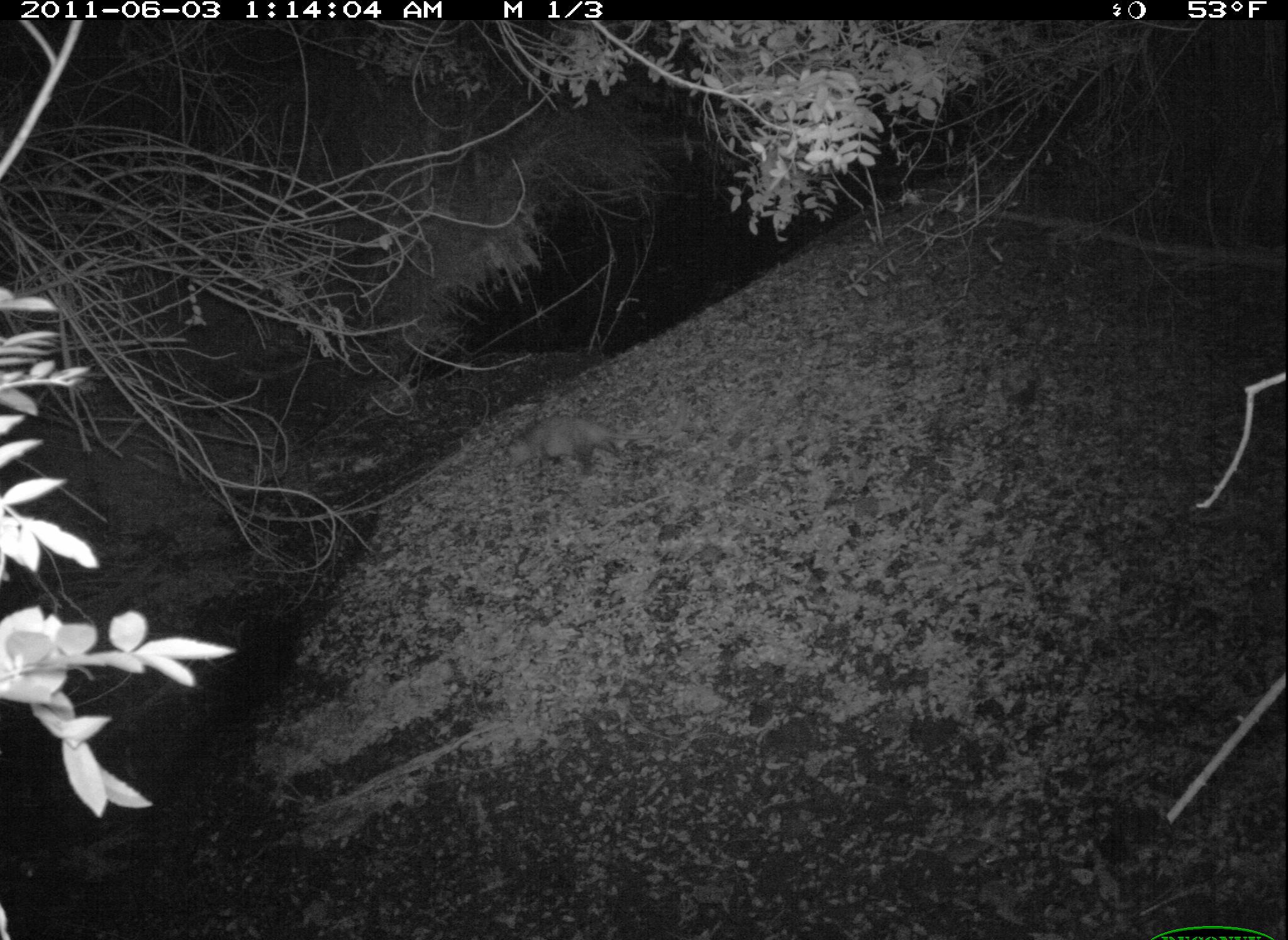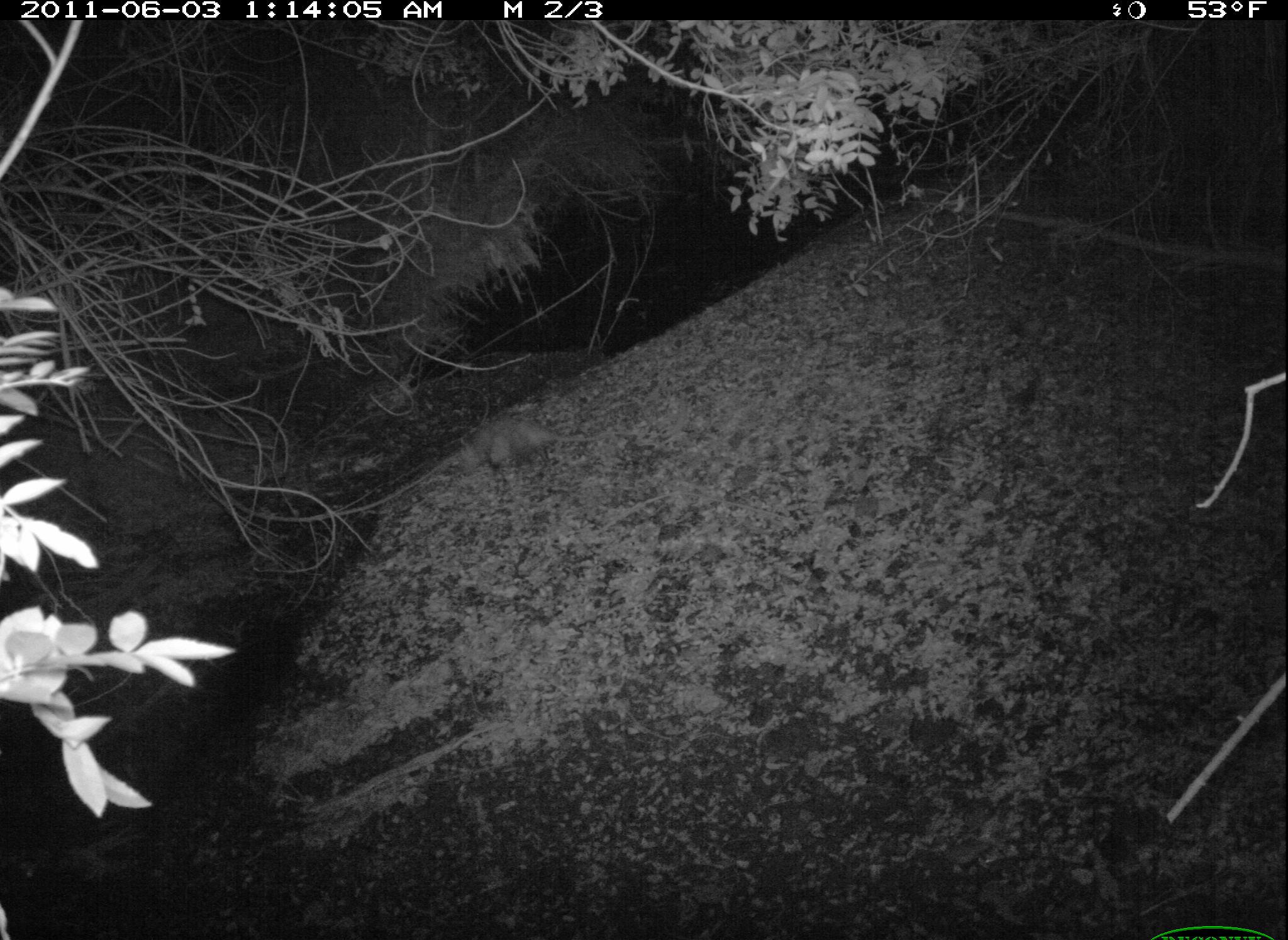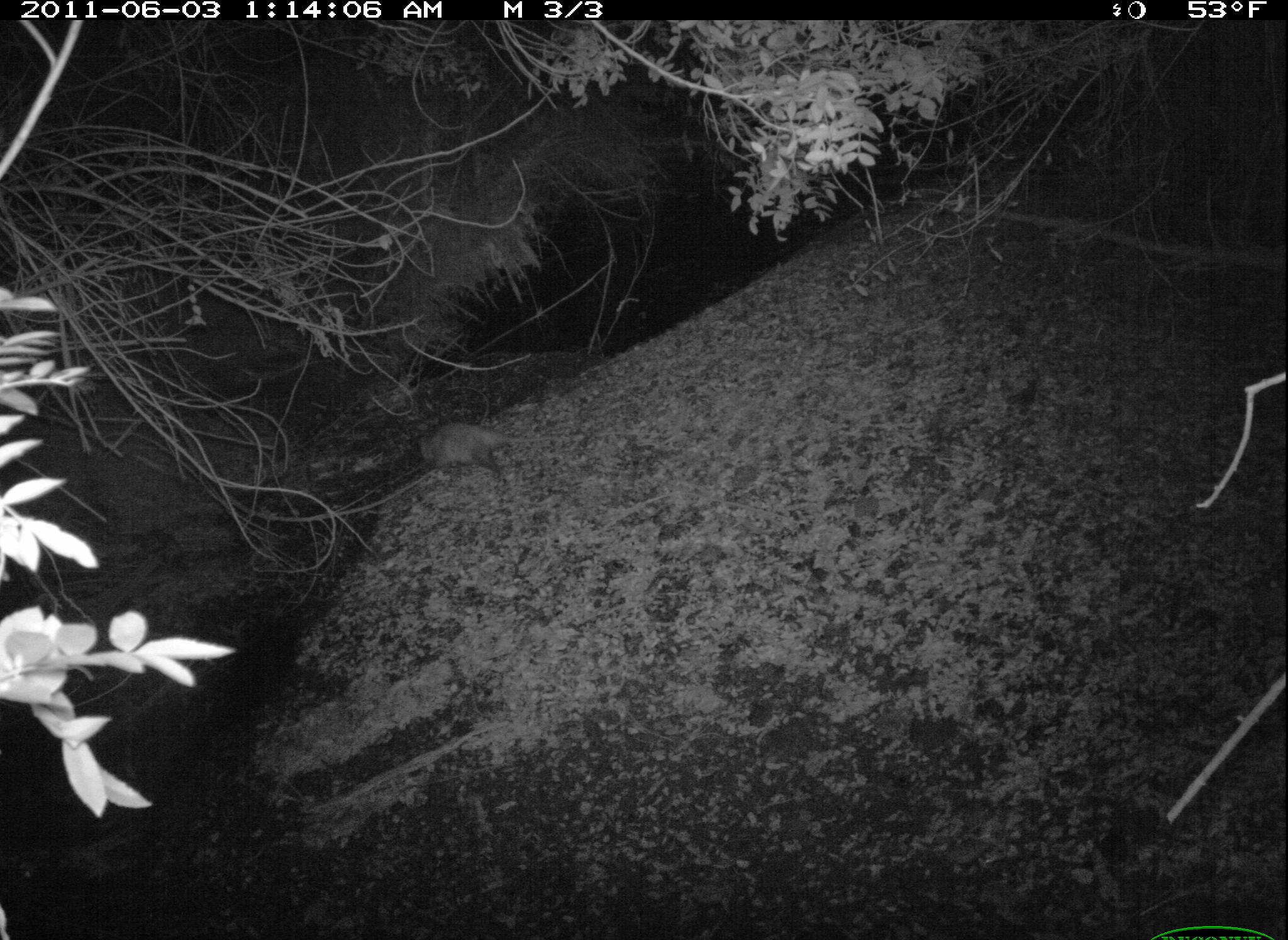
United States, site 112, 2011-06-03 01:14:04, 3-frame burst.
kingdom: Animalia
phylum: Chordata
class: Mammalia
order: Didelphimorphia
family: Didelphidae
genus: Didelphis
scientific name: Didelphis virginiana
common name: virginia opossum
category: opossum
Opossum (virginia opossum) (Didelphis virginiana).